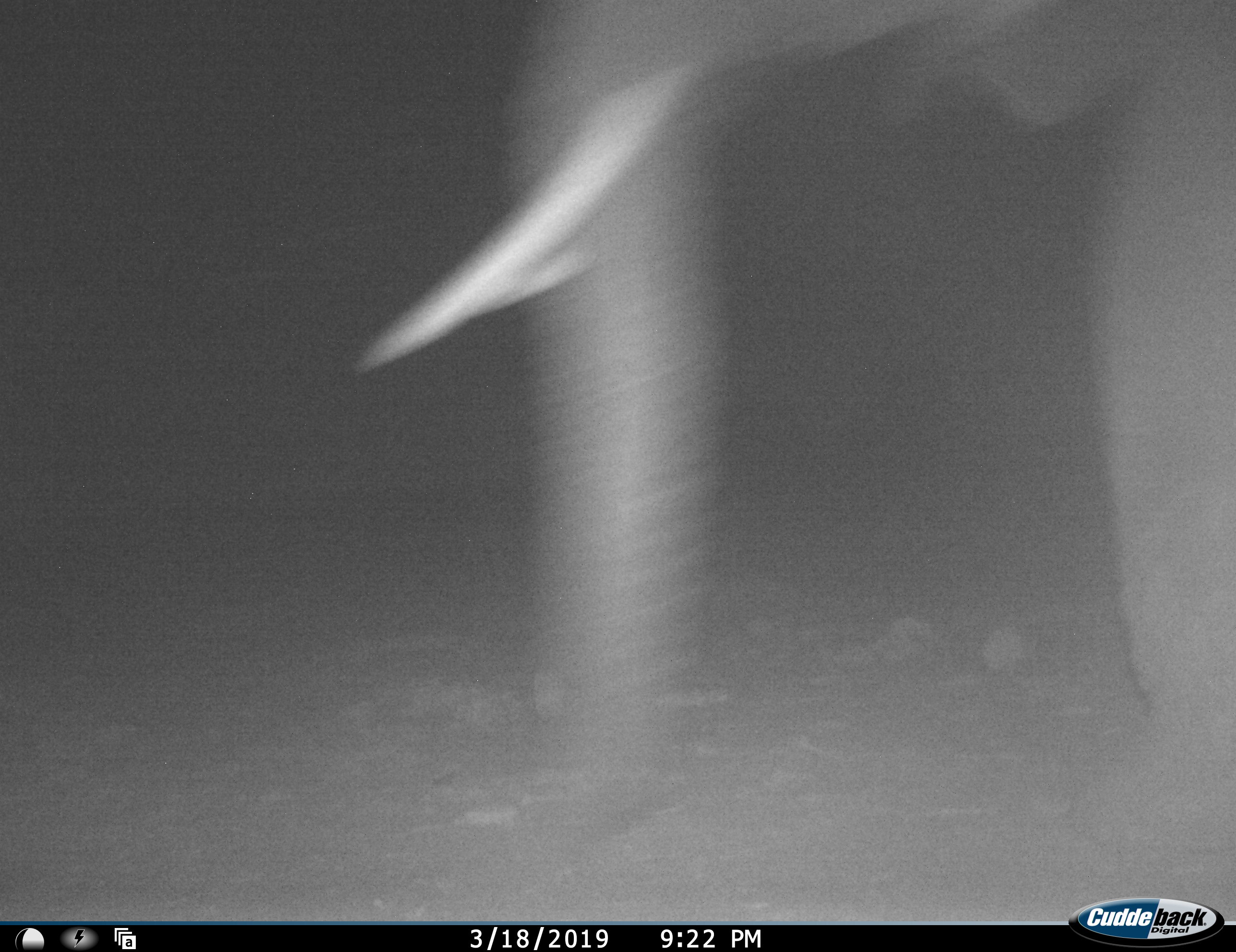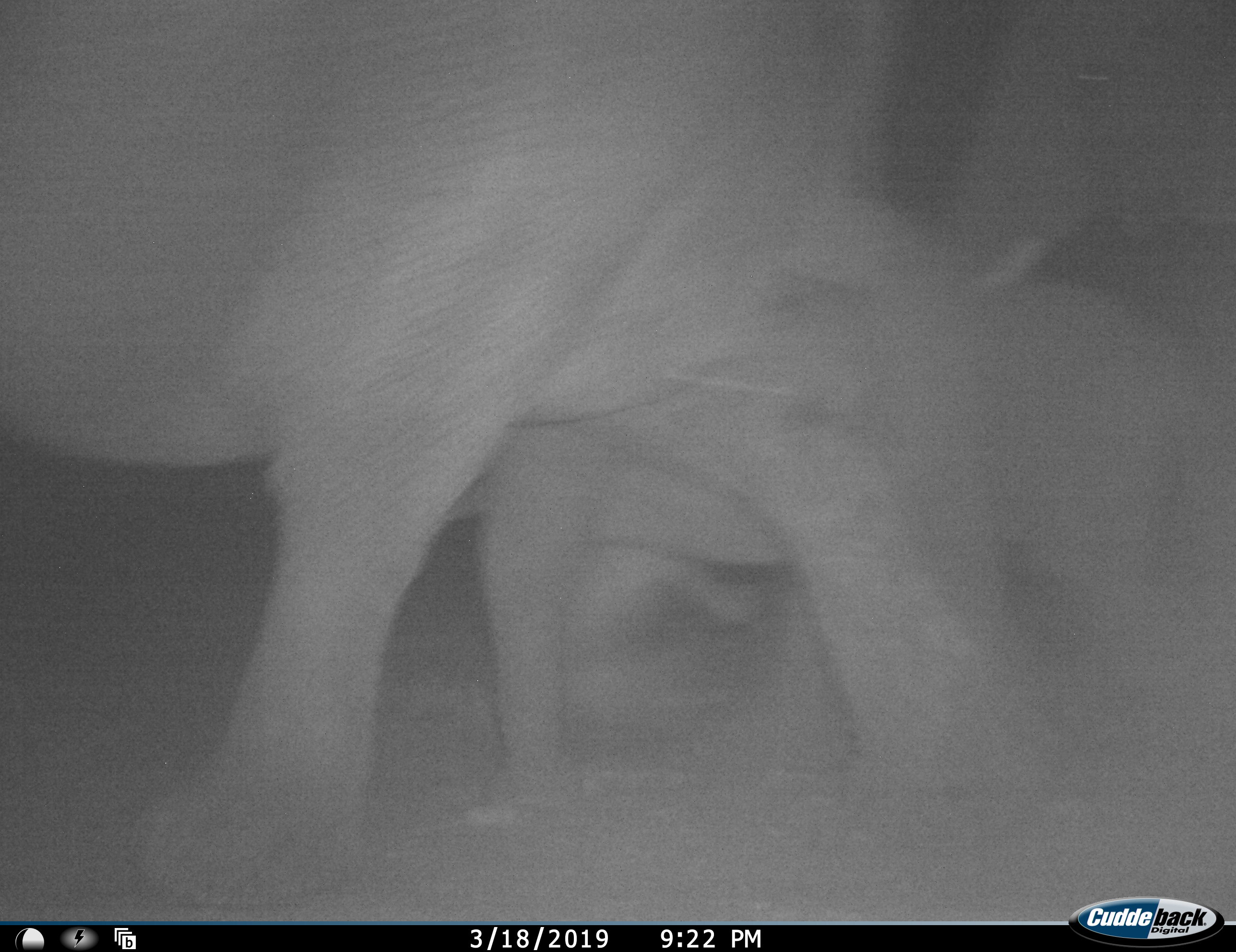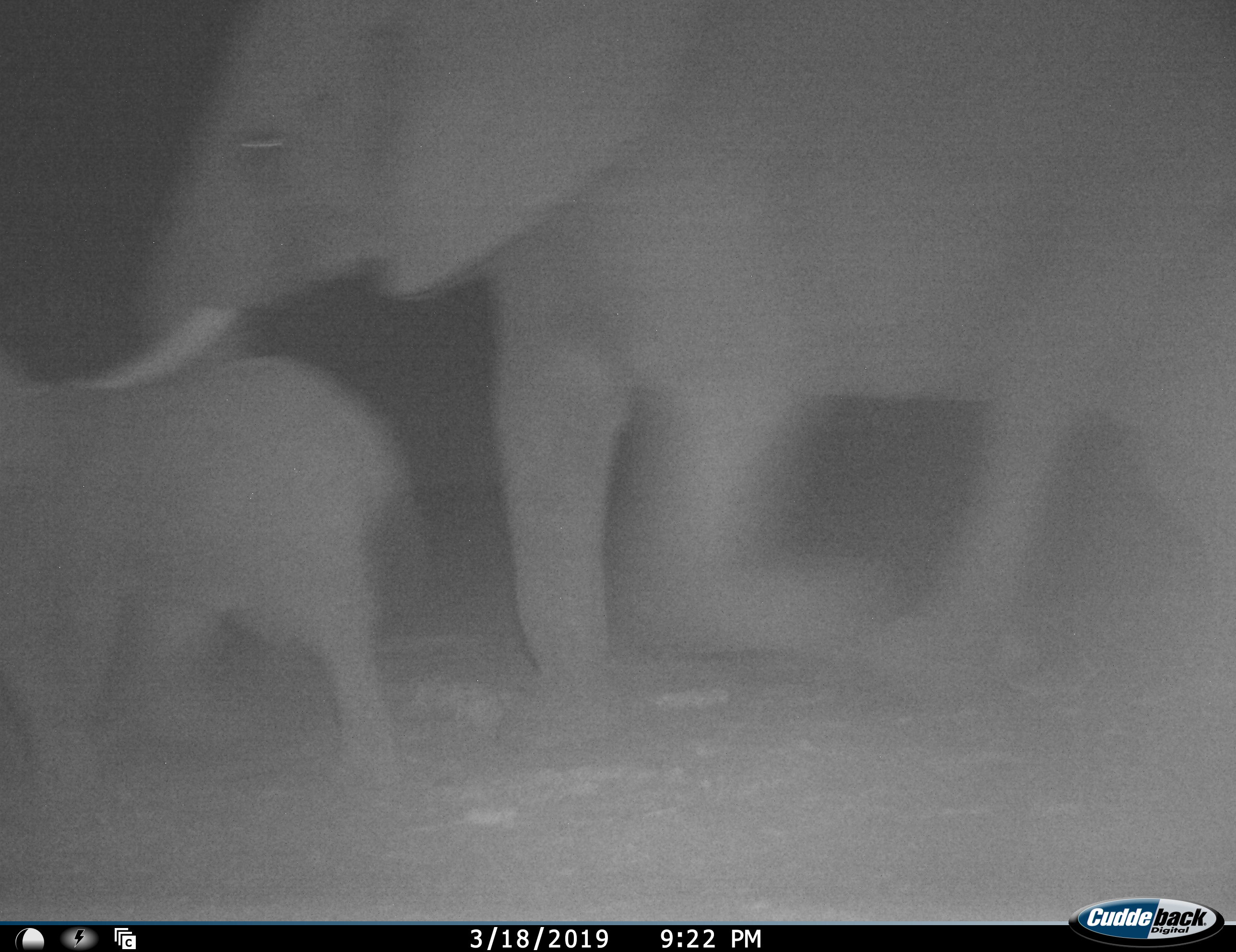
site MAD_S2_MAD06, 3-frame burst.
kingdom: Animalia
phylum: Chordata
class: Mammalia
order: Proboscidea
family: Elephantidae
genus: Loxodonta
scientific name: Loxodonta africana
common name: african bush elephant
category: elephant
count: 3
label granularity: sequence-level